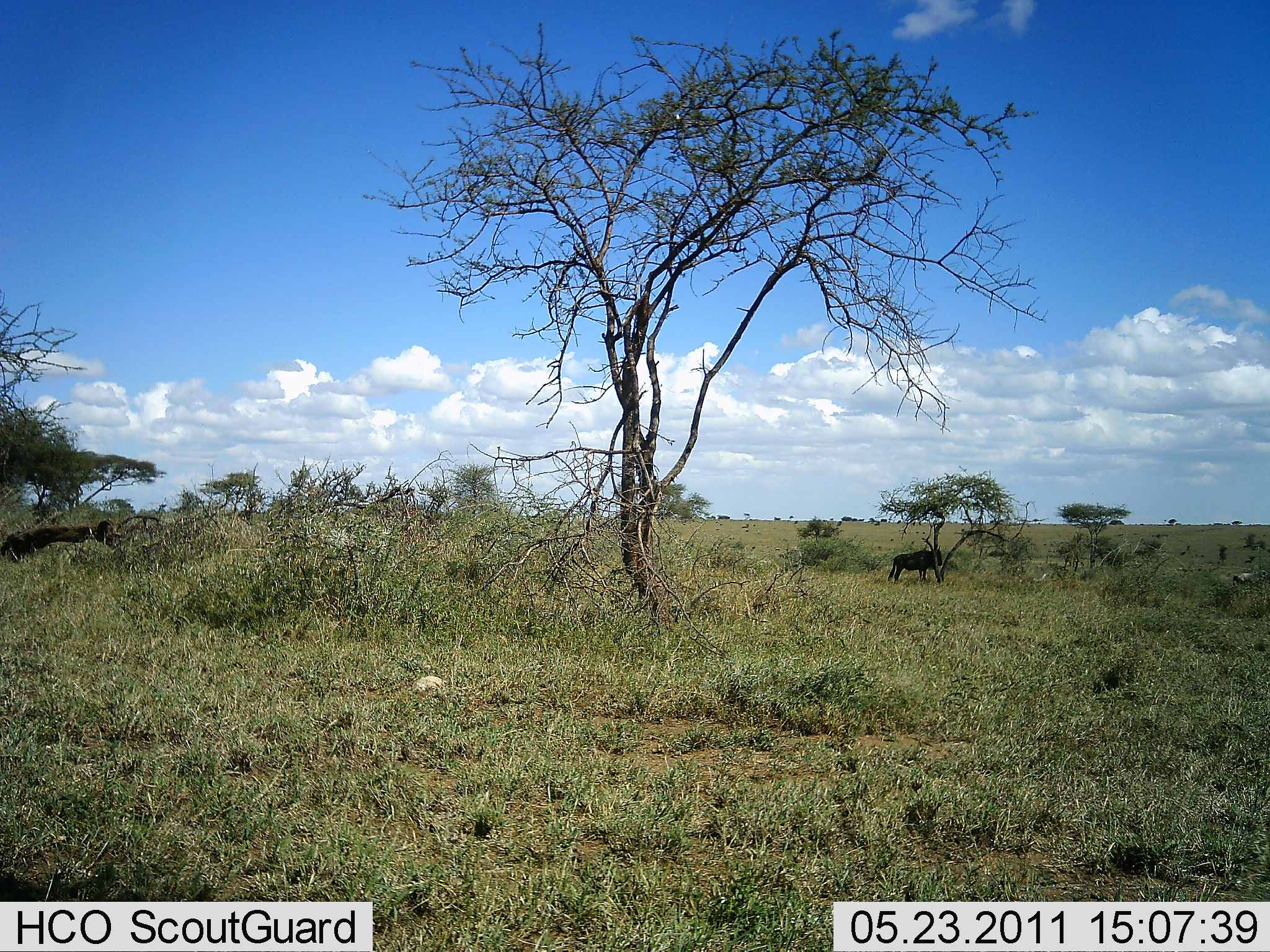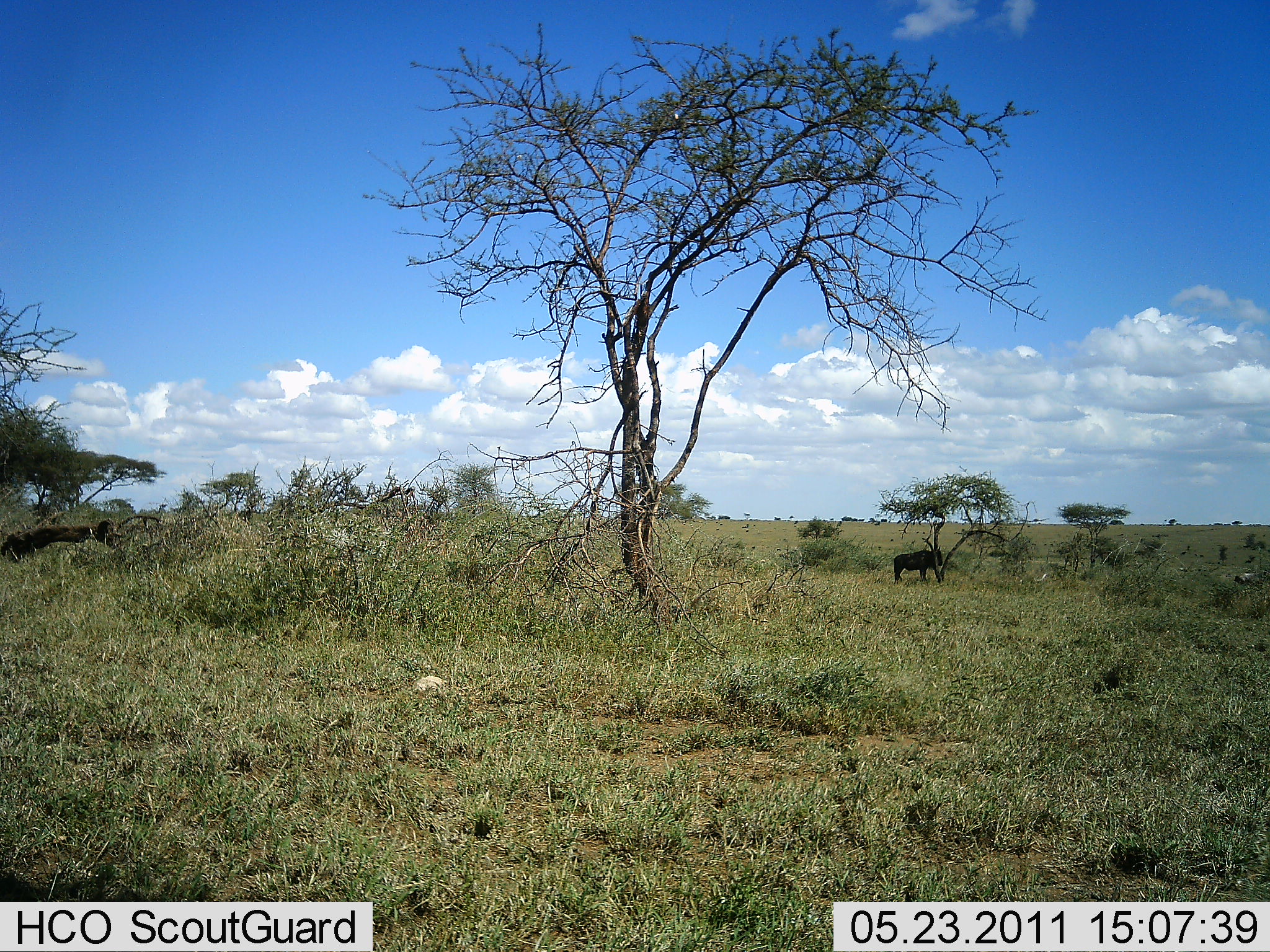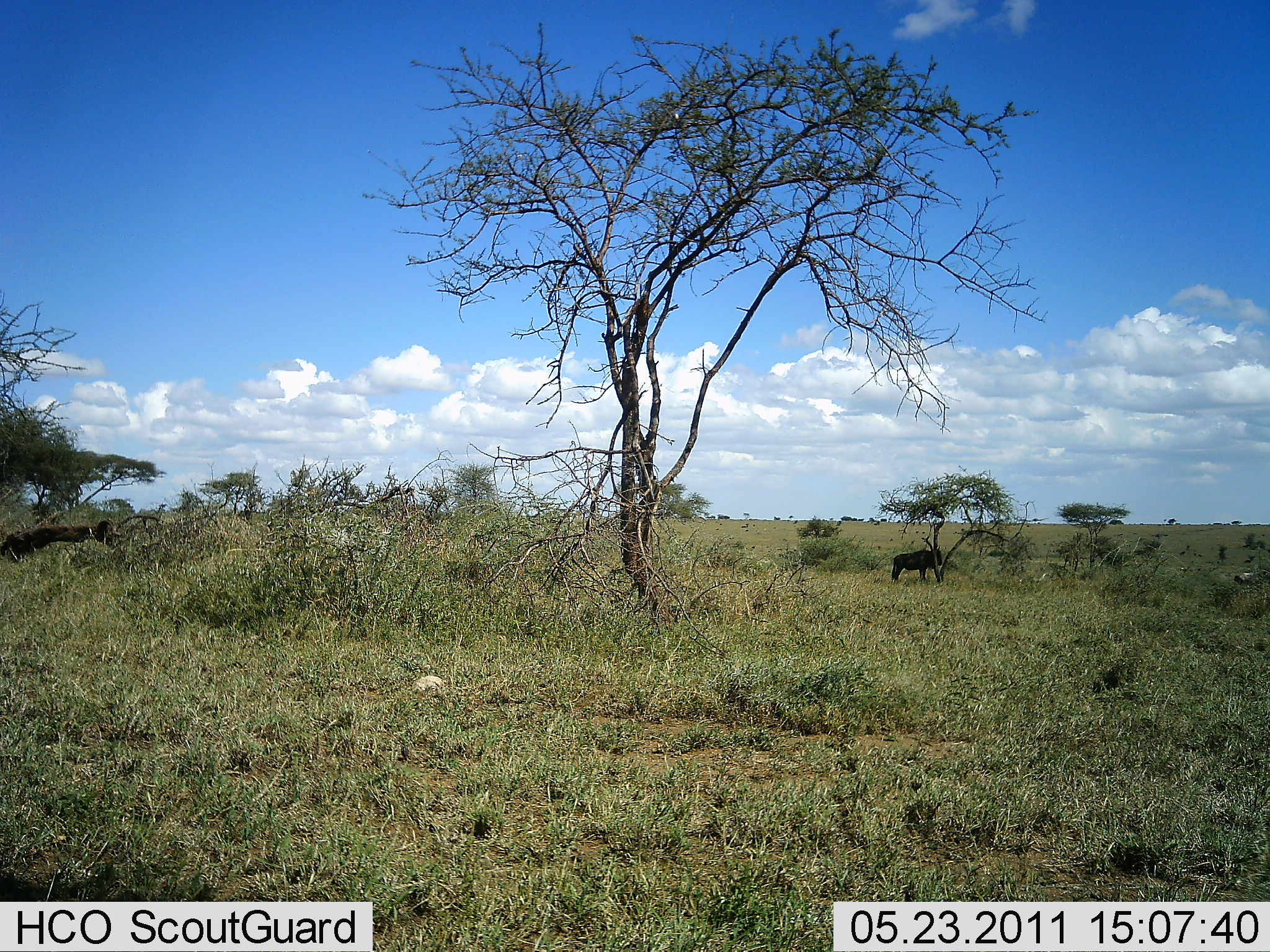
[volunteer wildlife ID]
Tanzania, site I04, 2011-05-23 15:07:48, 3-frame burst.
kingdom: Animalia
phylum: Chordata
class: Mammalia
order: Artiodactyla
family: Bovidae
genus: Connochaetes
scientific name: Connochaetes taurinus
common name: blue wildebeest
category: wildebeest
Wildebeest (blue wildebeest) (Connochaetes taurinus), count 1. Behavior (volunteer vote fractions): standing 77%, resting 15%, moving 0%, interacting 0%. Young present (vote fraction): 0%. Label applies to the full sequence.